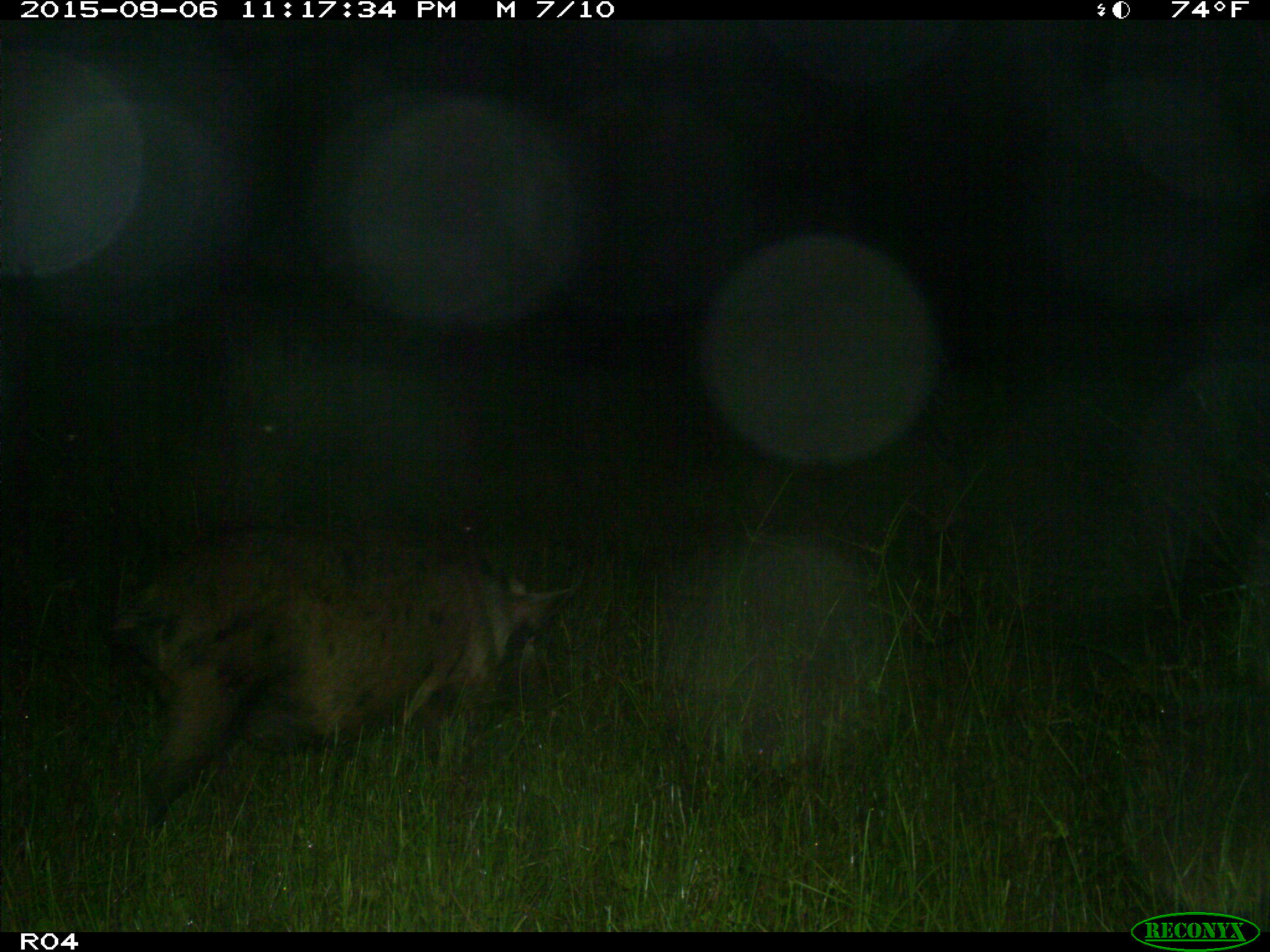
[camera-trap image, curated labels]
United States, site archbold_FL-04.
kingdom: Animalia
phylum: Chordata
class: Mammalia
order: Artiodactyla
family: Suidae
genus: Sus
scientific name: Sus scrofa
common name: wild boar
Sus scrofa (wild boar).